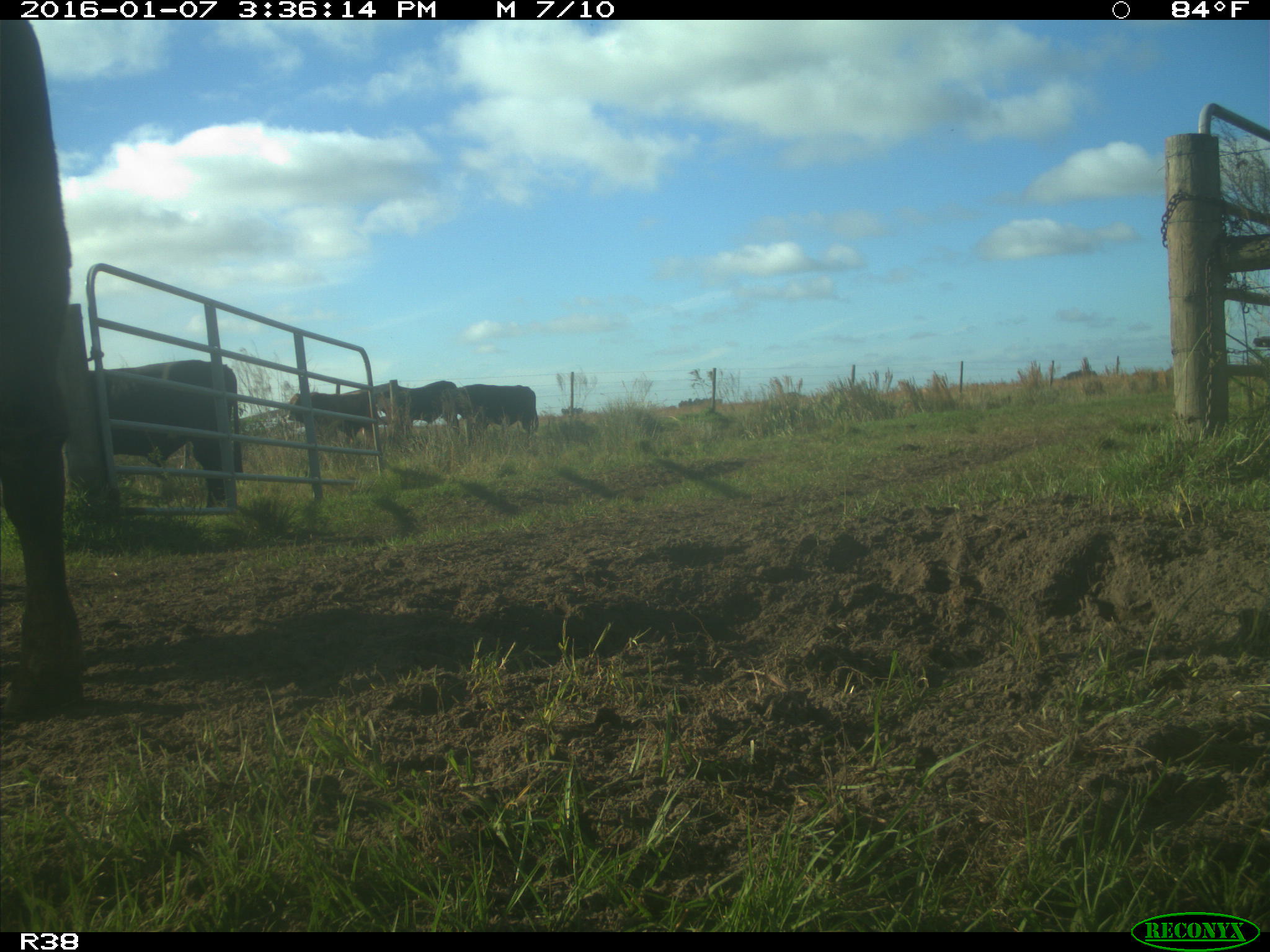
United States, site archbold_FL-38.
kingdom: Animalia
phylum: Chordata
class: Mammalia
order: Artiodactyla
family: Bovidae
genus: Bos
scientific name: Bos taurus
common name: domestic cow